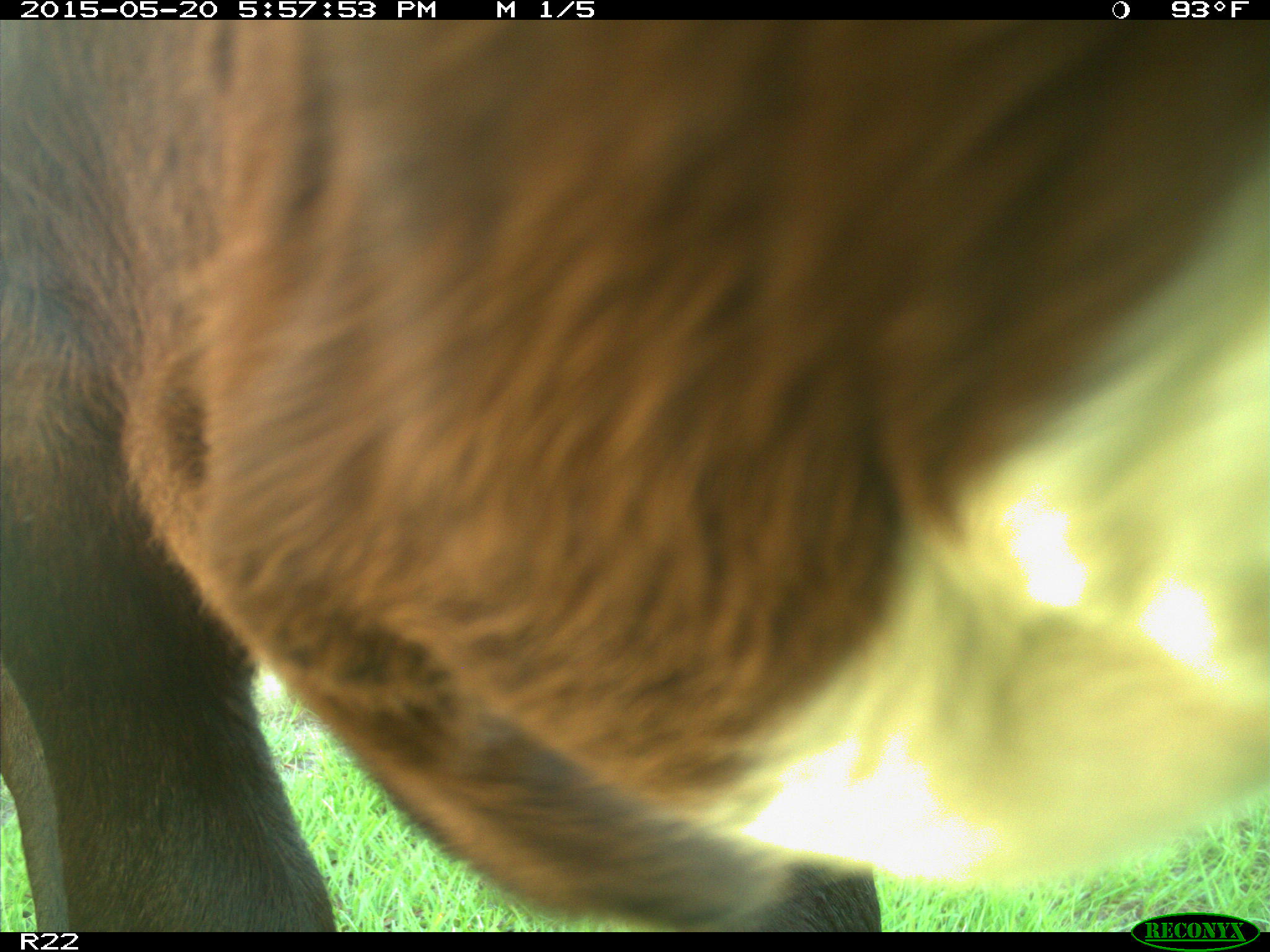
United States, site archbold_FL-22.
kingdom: Animalia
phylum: Chordata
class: Mammalia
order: Artiodactyla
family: Bovidae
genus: Bos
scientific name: Bos taurus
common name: domestic cow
Bos taurus (domestic cow).